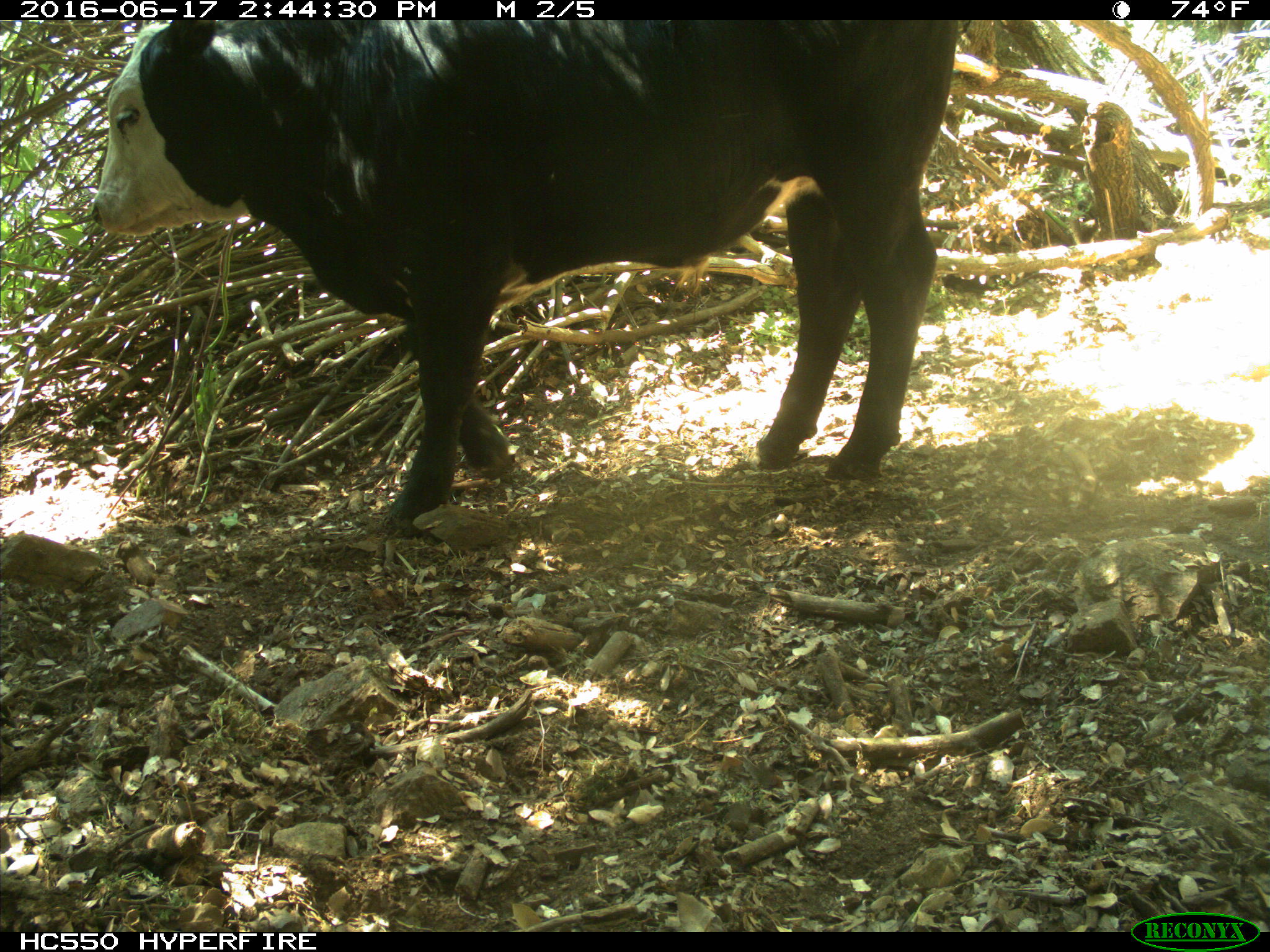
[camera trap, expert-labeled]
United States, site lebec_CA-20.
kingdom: Animalia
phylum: Chordata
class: Mammalia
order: Artiodactyla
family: Bovidae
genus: Bos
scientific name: Bos taurus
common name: domestic cow